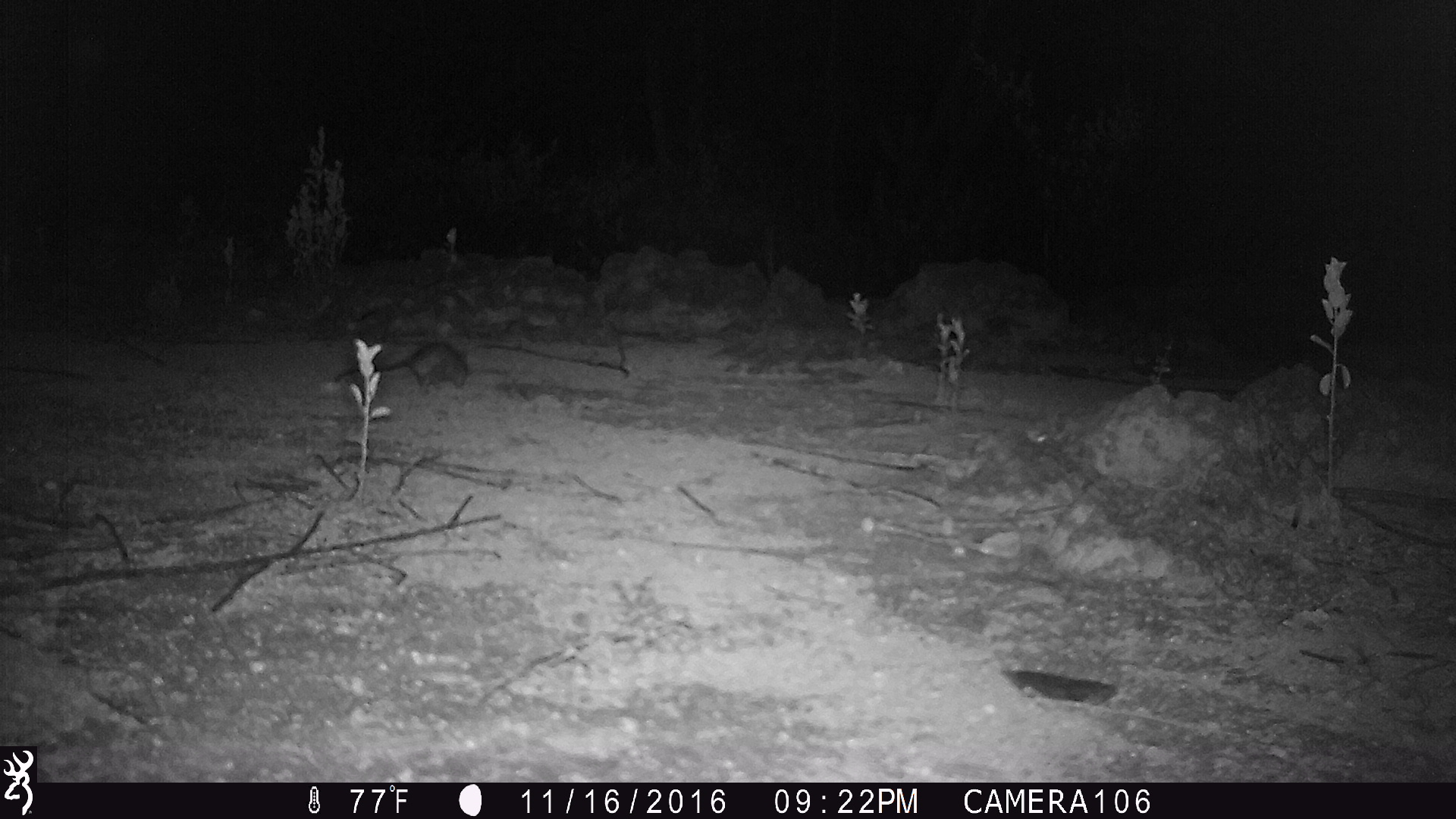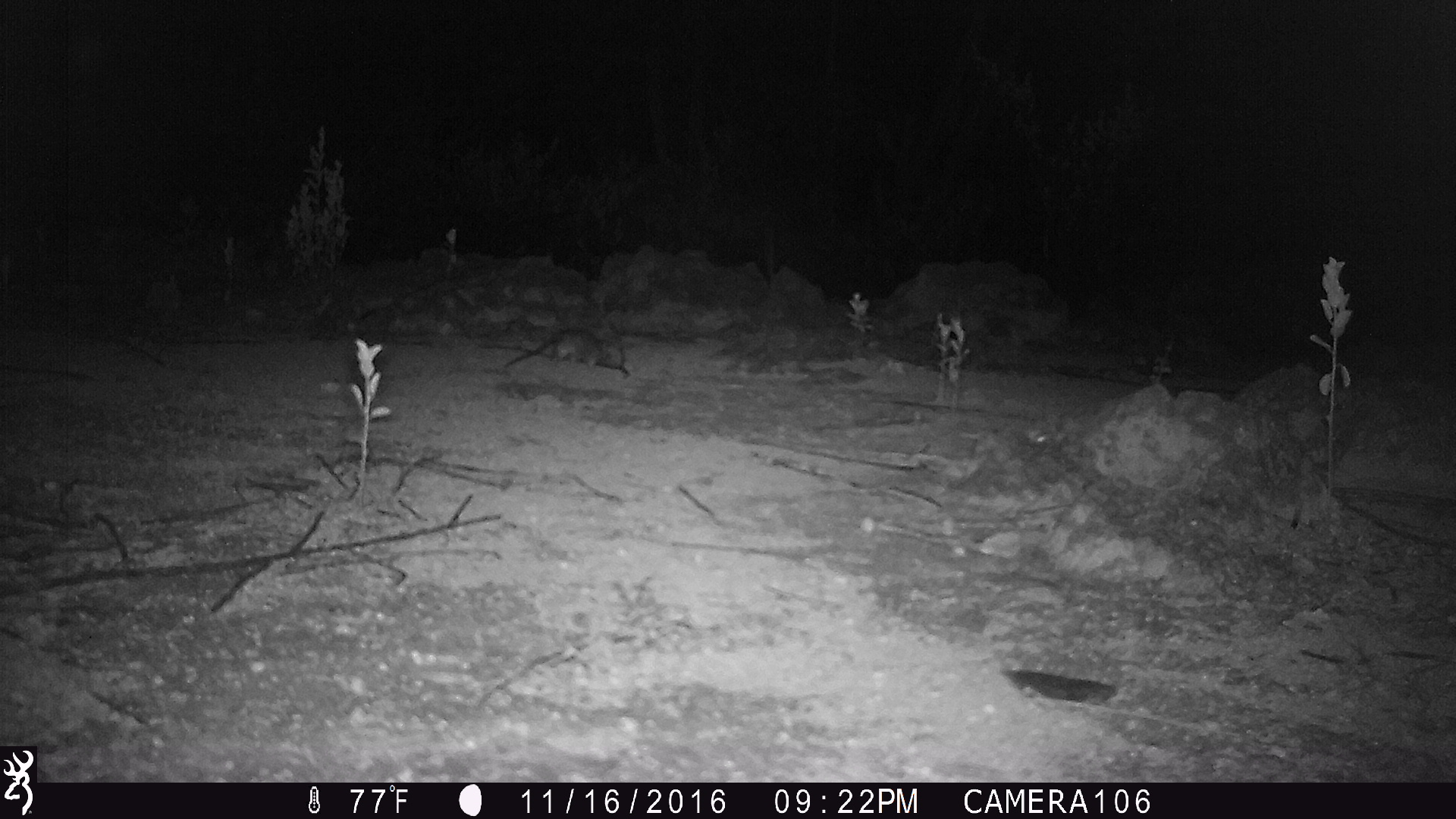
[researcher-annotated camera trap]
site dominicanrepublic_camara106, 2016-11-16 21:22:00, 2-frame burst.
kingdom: Animalia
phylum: Chordata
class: Mammalia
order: Rodentia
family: Muridae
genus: Rattus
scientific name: Rattus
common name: rat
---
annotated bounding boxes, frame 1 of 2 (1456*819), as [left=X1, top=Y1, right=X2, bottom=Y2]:
rat: [left=352, top=336, right=470, bottom=391]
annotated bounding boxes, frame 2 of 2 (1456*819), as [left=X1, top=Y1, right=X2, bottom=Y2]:
rat: [left=490, top=324, right=627, bottom=374]